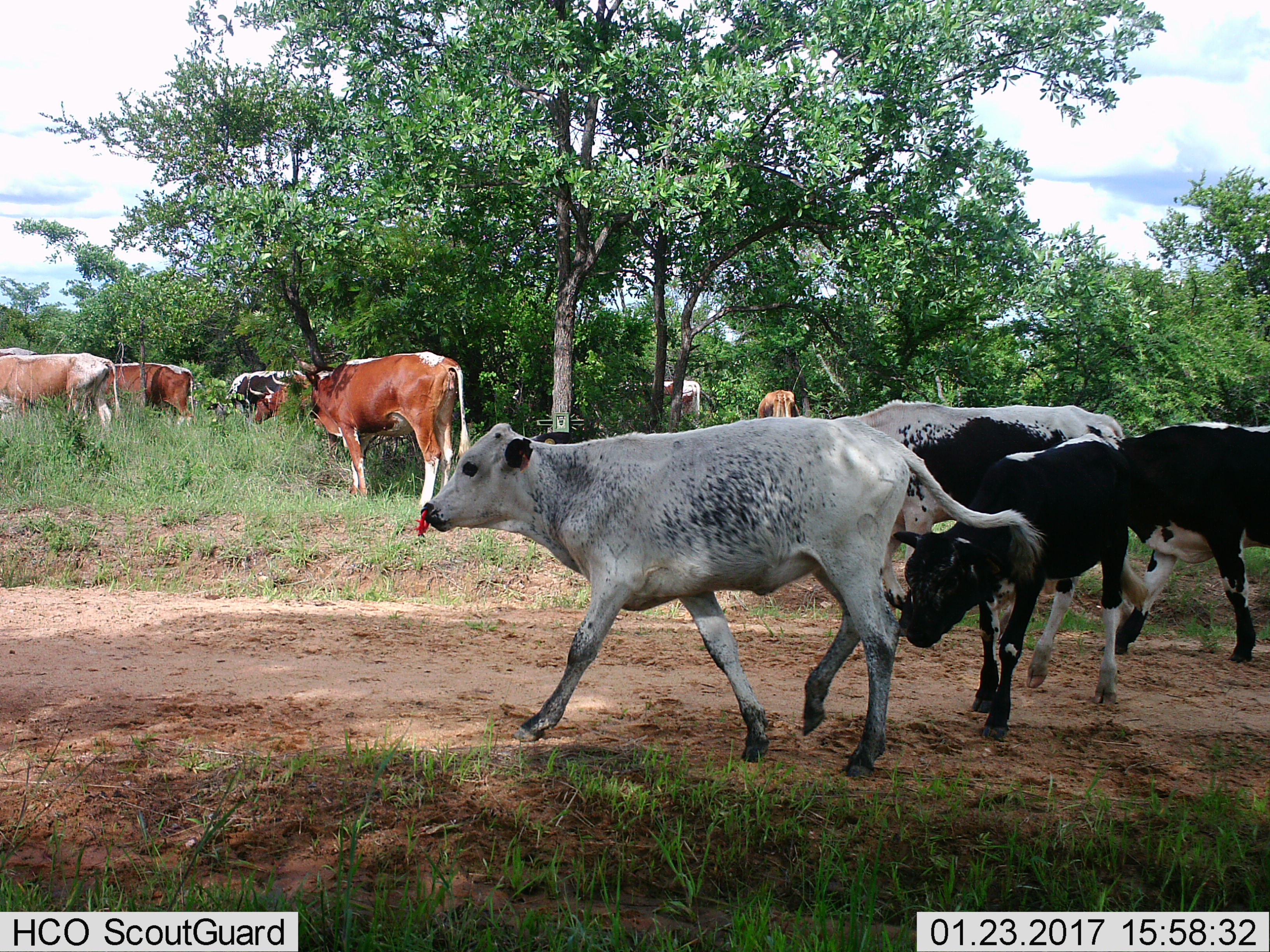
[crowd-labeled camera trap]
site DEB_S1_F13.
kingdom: Animalia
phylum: Chordata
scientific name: Vertebrata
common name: domestic animal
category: domesticanimal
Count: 11-50.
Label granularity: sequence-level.